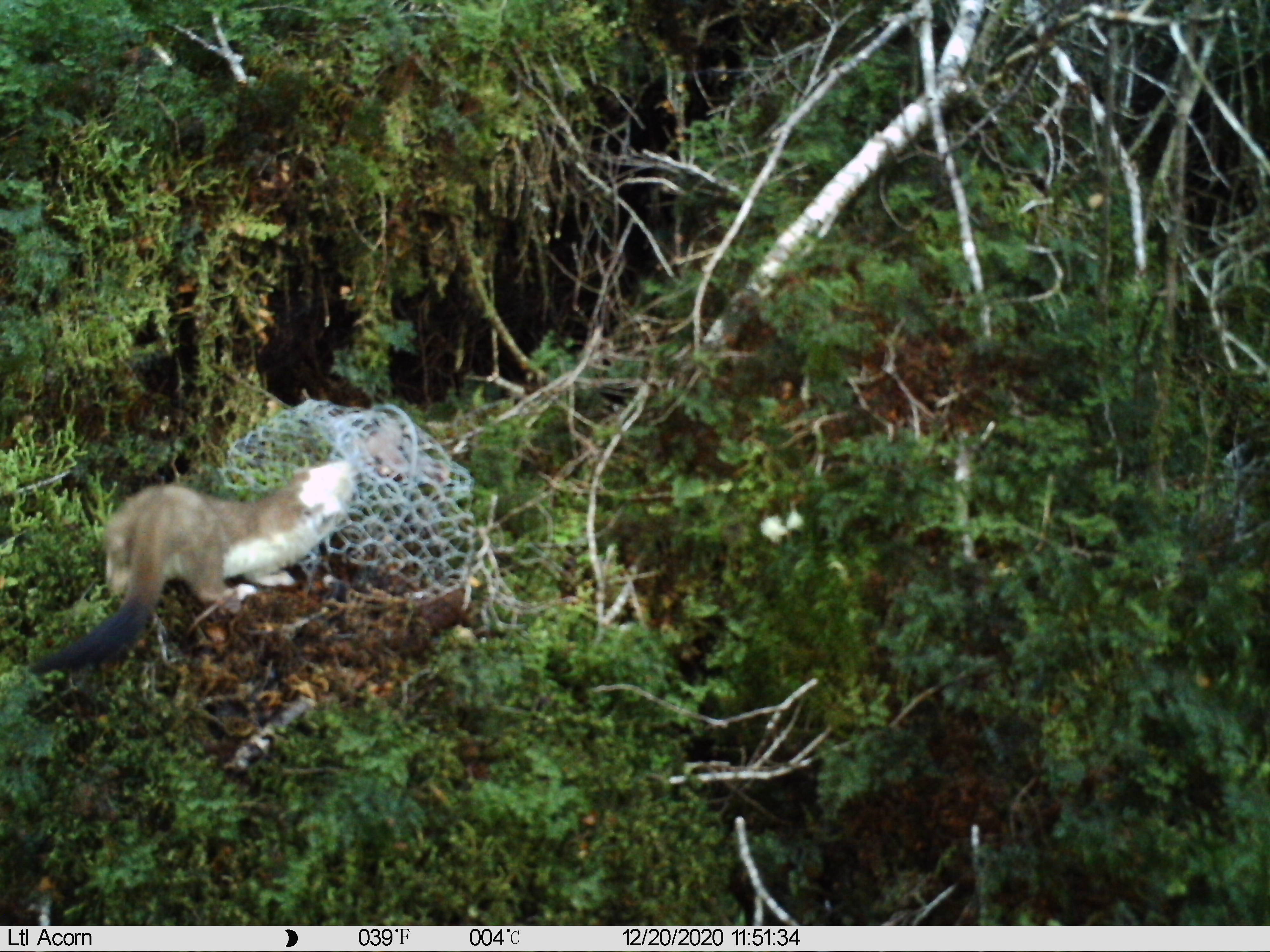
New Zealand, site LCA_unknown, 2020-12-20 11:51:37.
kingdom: Animalia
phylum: Chordata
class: Mammalia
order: Carnivora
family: Mustelidae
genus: Mustela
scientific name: Mustela erminea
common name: stoat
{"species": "stoat (Mustela erminea)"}